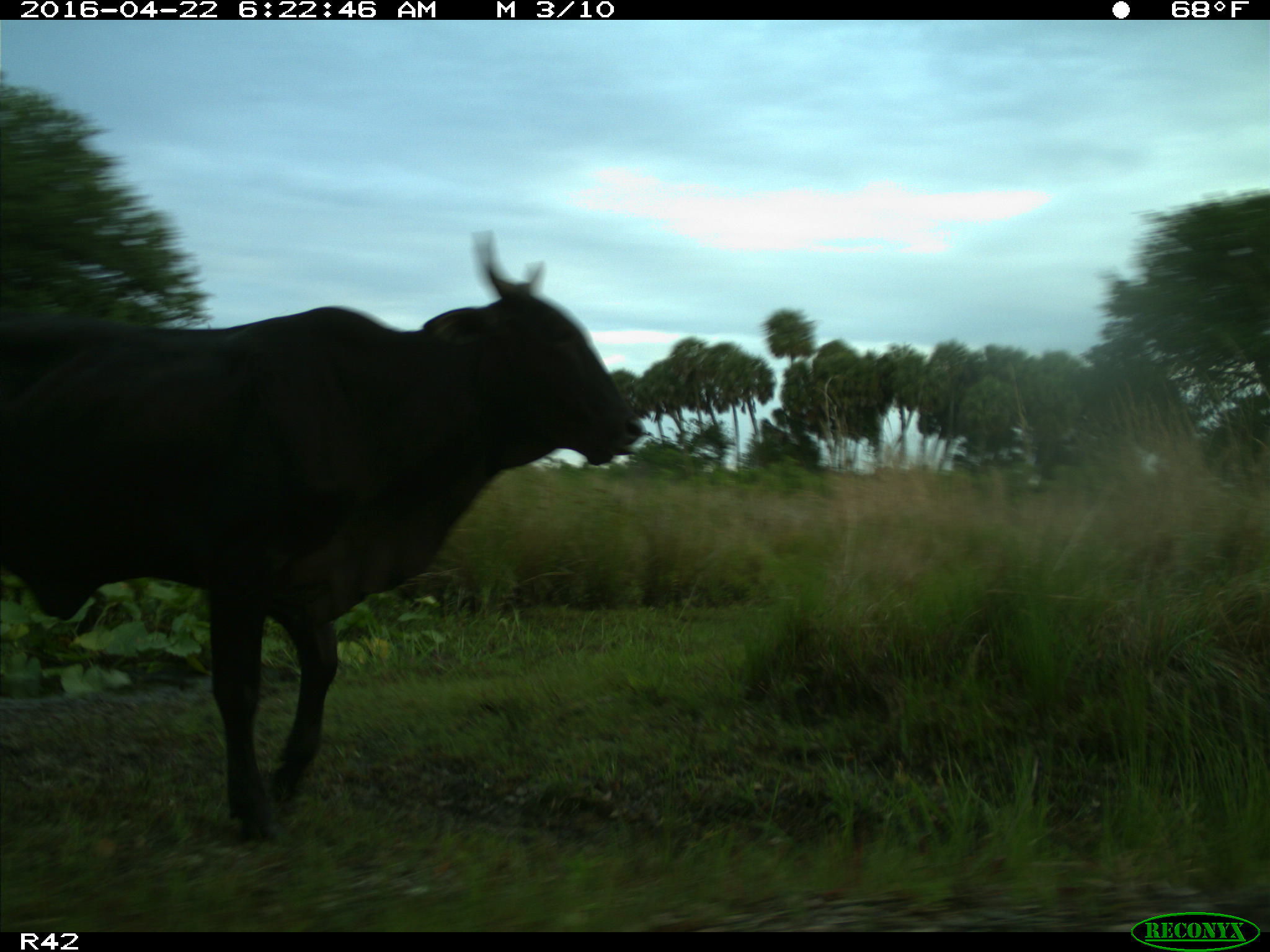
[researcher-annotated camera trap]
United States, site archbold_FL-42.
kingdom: Animalia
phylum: Chordata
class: Mammalia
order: Artiodactyla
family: Bovidae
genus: Bos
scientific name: Bos taurus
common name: domestic cow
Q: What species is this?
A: Bos taurus (domestic cow).